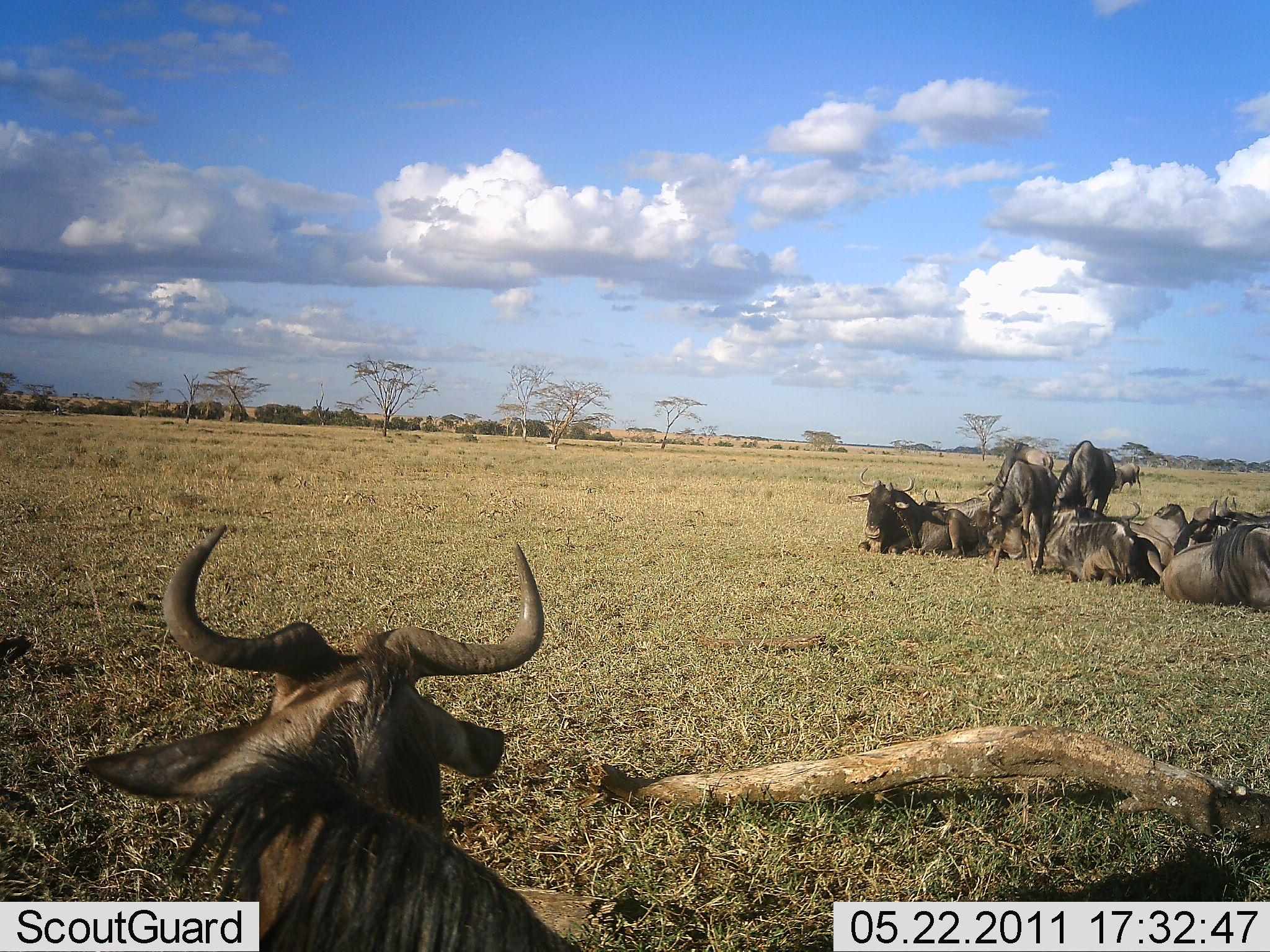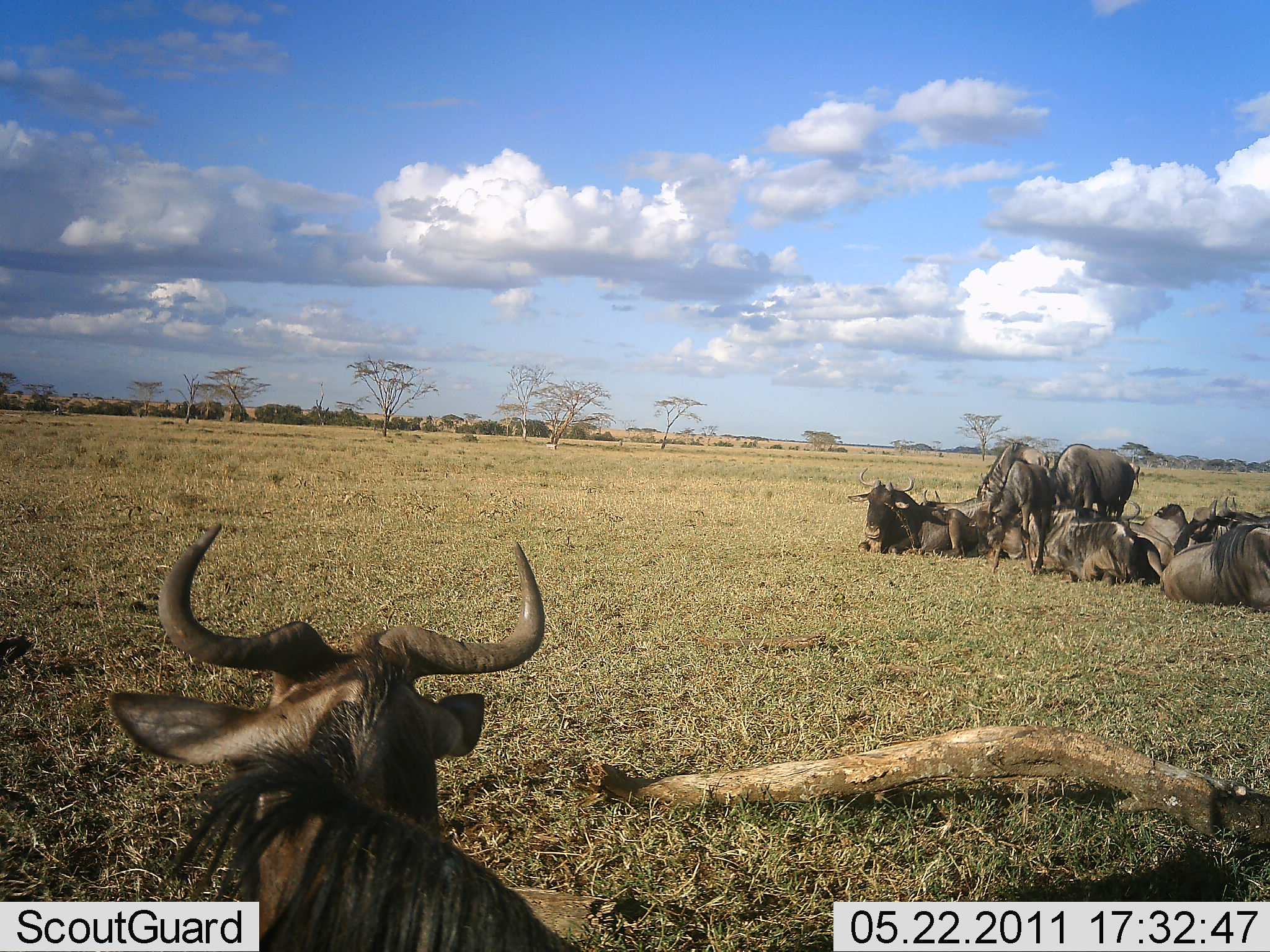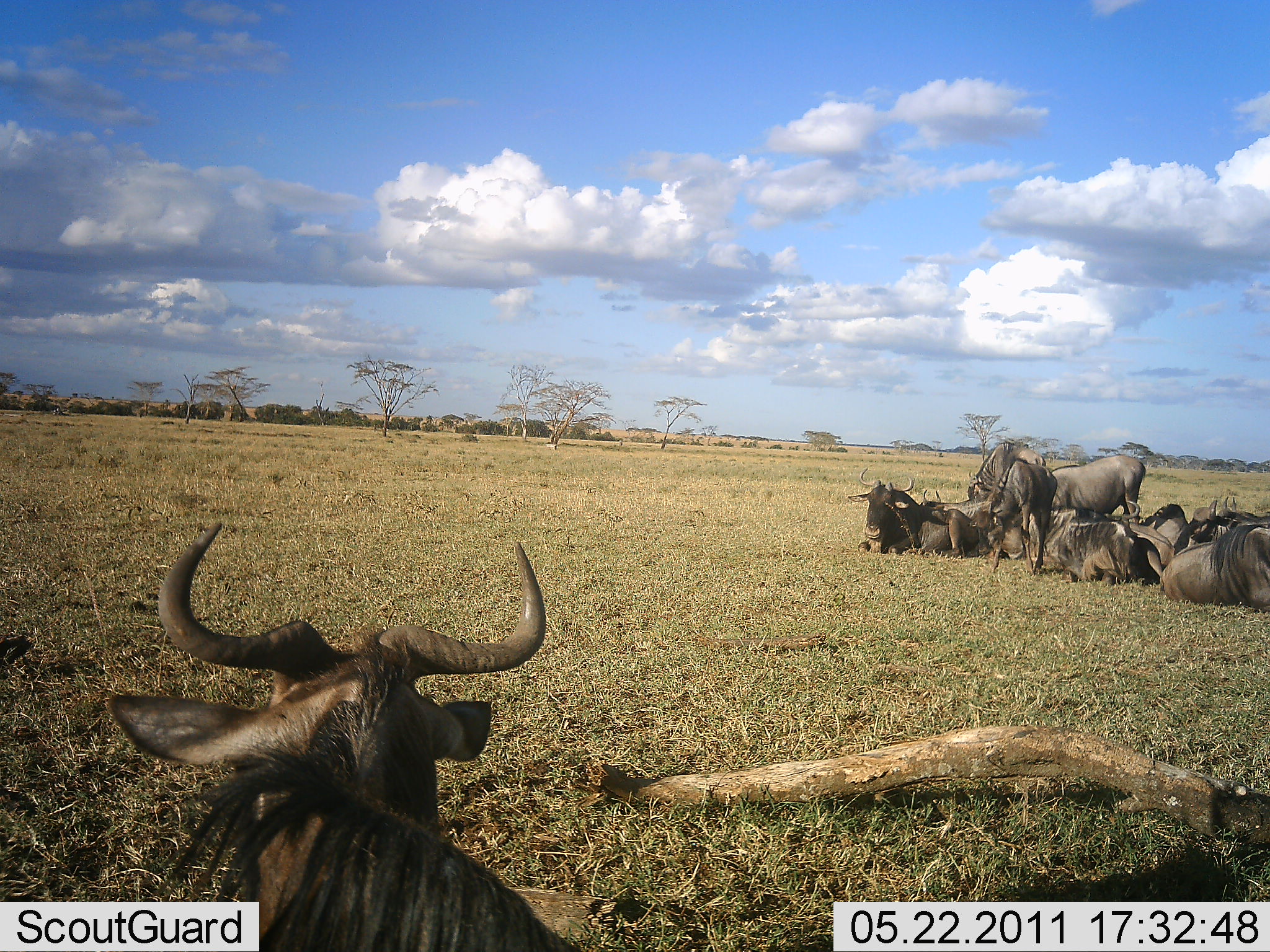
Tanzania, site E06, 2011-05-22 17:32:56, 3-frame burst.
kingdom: Animalia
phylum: Chordata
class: Mammalia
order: Artiodactyla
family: Bovidae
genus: Connochaetes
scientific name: Connochaetes taurinus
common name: blue wildebeest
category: wildebeest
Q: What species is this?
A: Wildebeest (blue wildebeest) (Connochaetes taurinus).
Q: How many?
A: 10.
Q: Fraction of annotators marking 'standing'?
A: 45%.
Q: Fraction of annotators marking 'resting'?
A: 100%.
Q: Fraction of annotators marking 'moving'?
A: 0%.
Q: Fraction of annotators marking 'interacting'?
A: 0%.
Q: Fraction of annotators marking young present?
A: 0%.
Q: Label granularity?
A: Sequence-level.